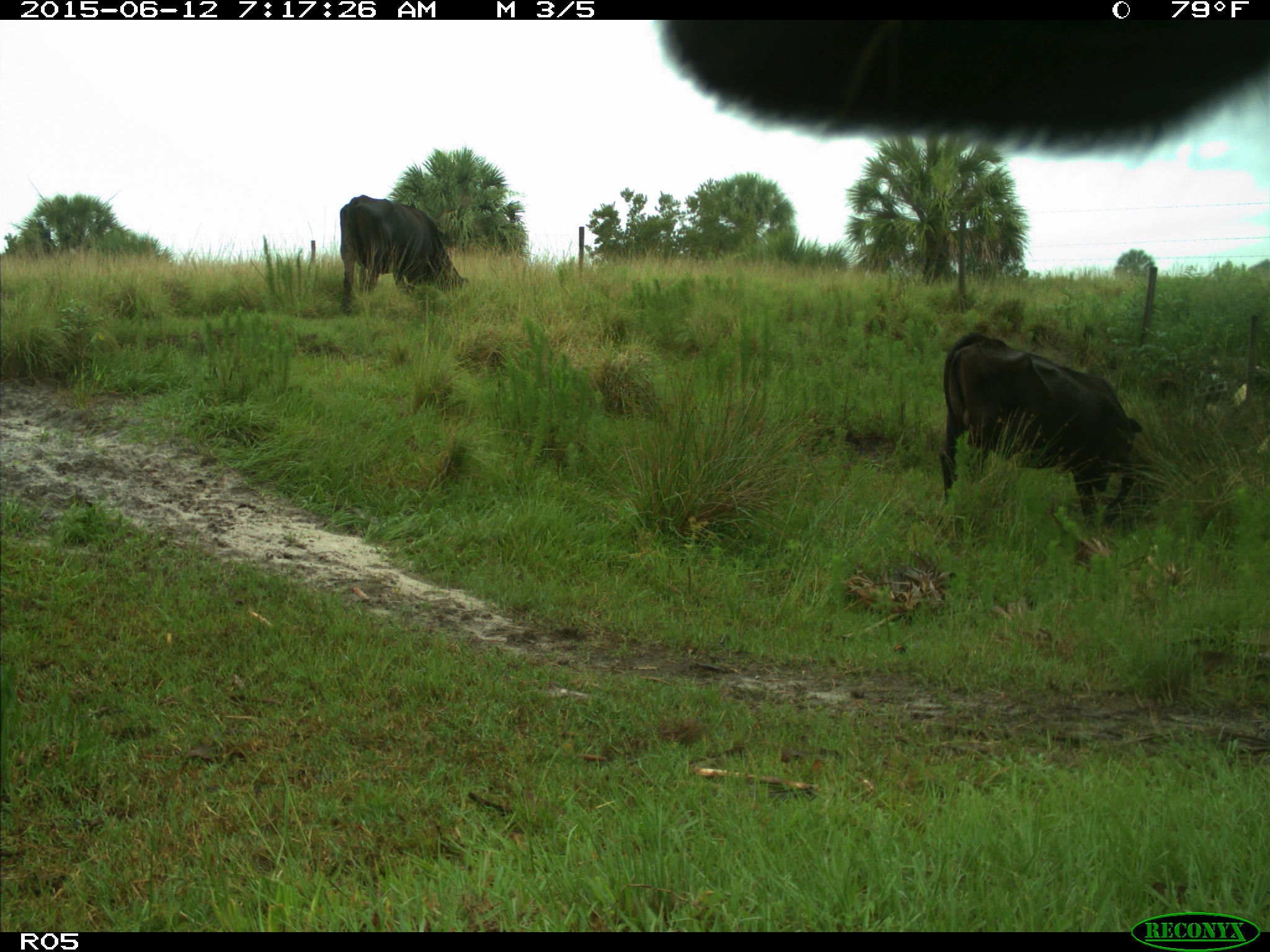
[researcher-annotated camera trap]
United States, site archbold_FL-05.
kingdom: Animalia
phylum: Chordata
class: Mammalia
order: Artiodactyla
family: Bovidae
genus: Bos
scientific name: Bos taurus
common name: domestic cow